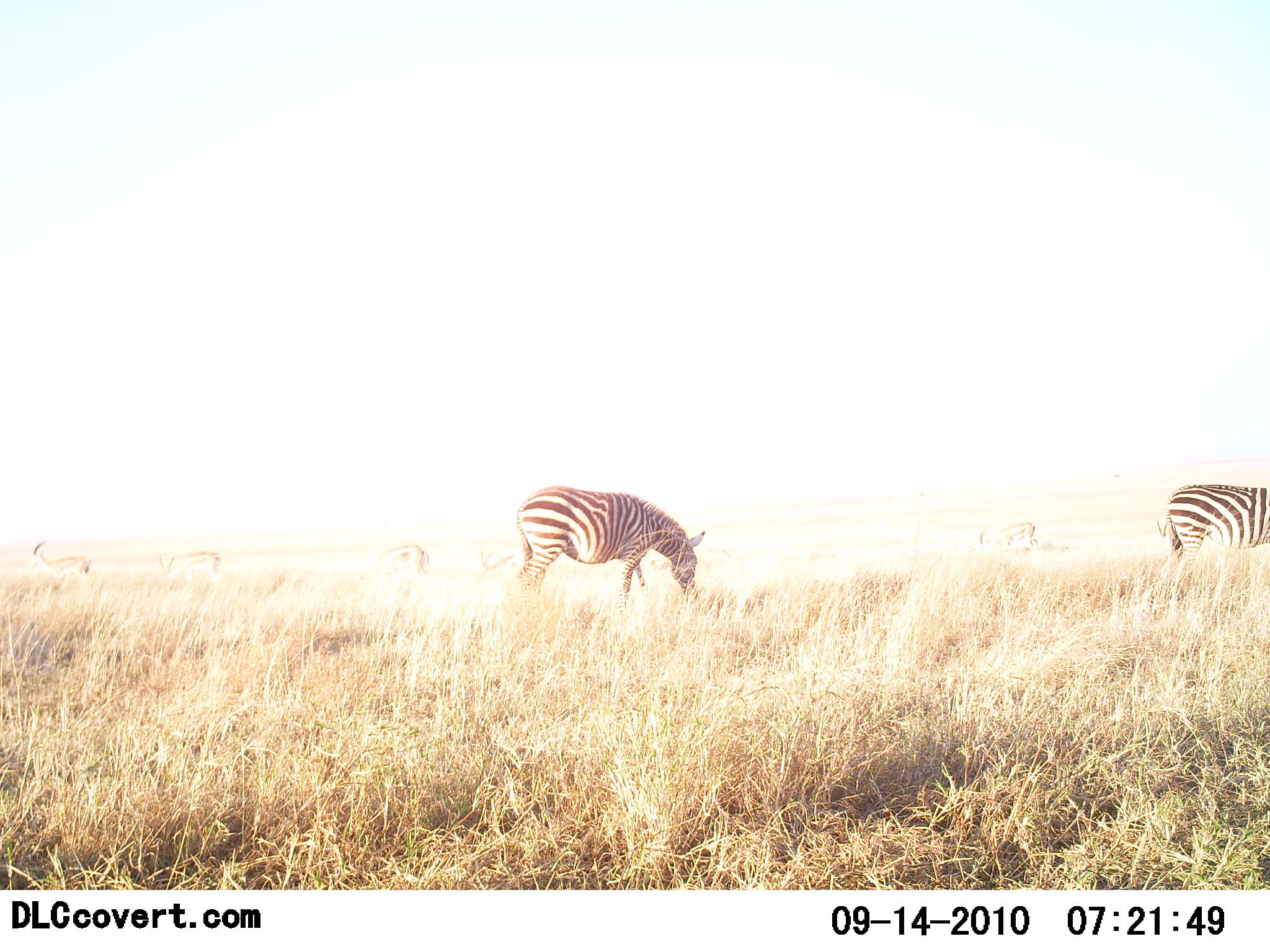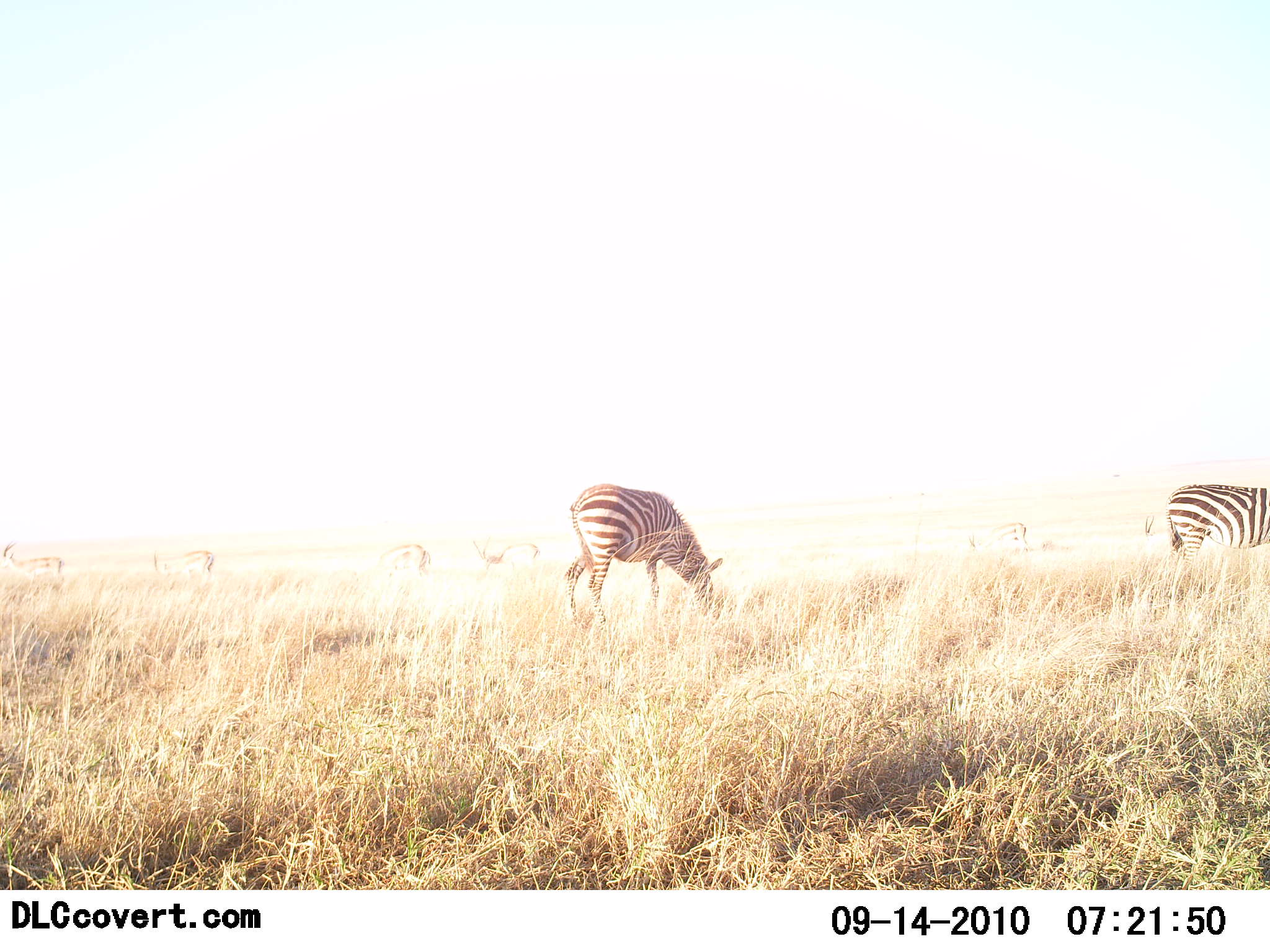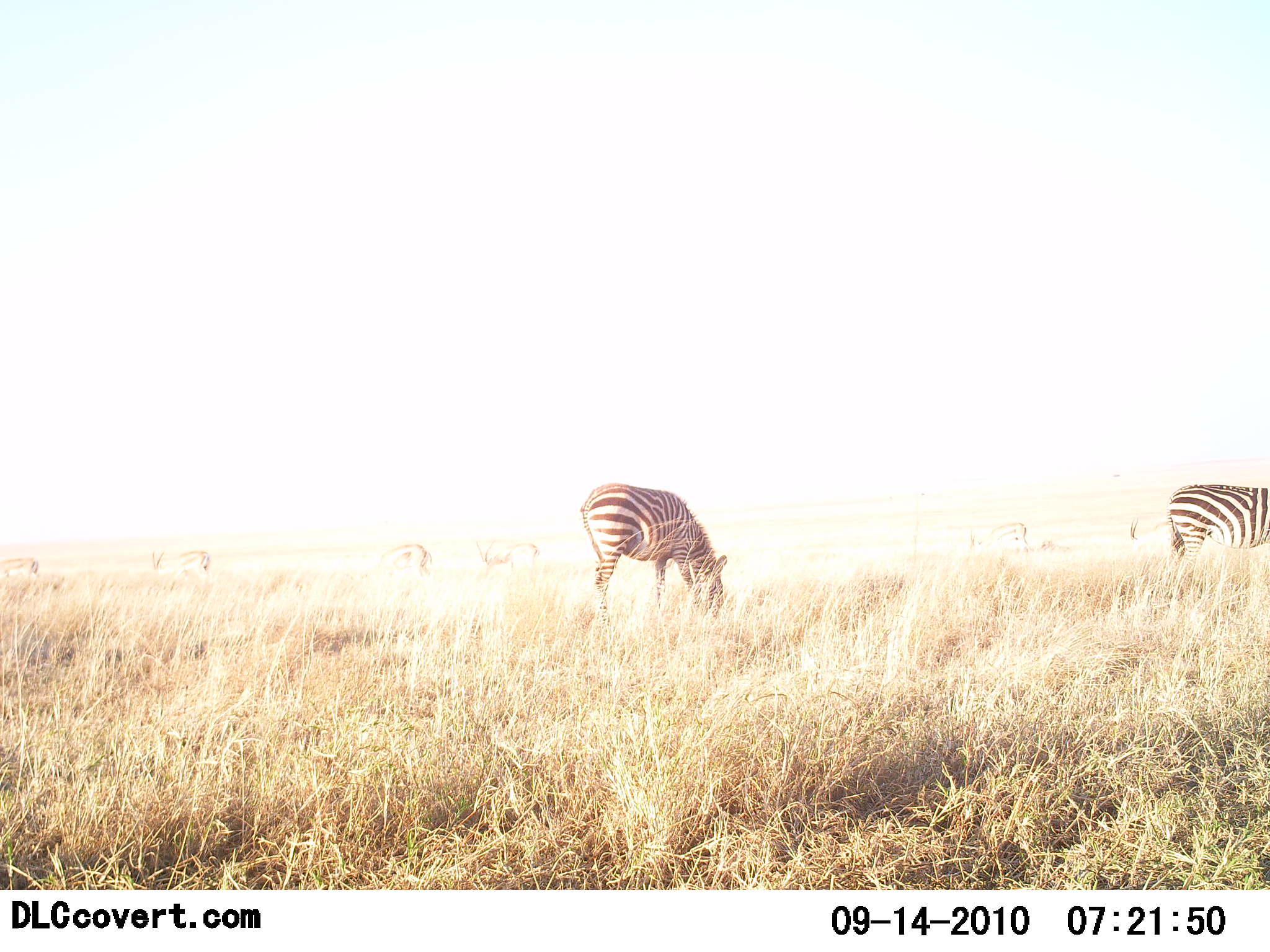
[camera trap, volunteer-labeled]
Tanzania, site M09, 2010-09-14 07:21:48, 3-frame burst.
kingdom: Animalia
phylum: Chordata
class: Mammalia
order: Perissodactyla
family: Equidae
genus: Equus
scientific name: Equus quagga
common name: plains zebra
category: zebra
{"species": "zebra (plains zebra) (Equus quagga)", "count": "2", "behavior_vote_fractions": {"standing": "24%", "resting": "0%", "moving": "19%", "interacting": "0%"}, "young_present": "0%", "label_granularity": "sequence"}